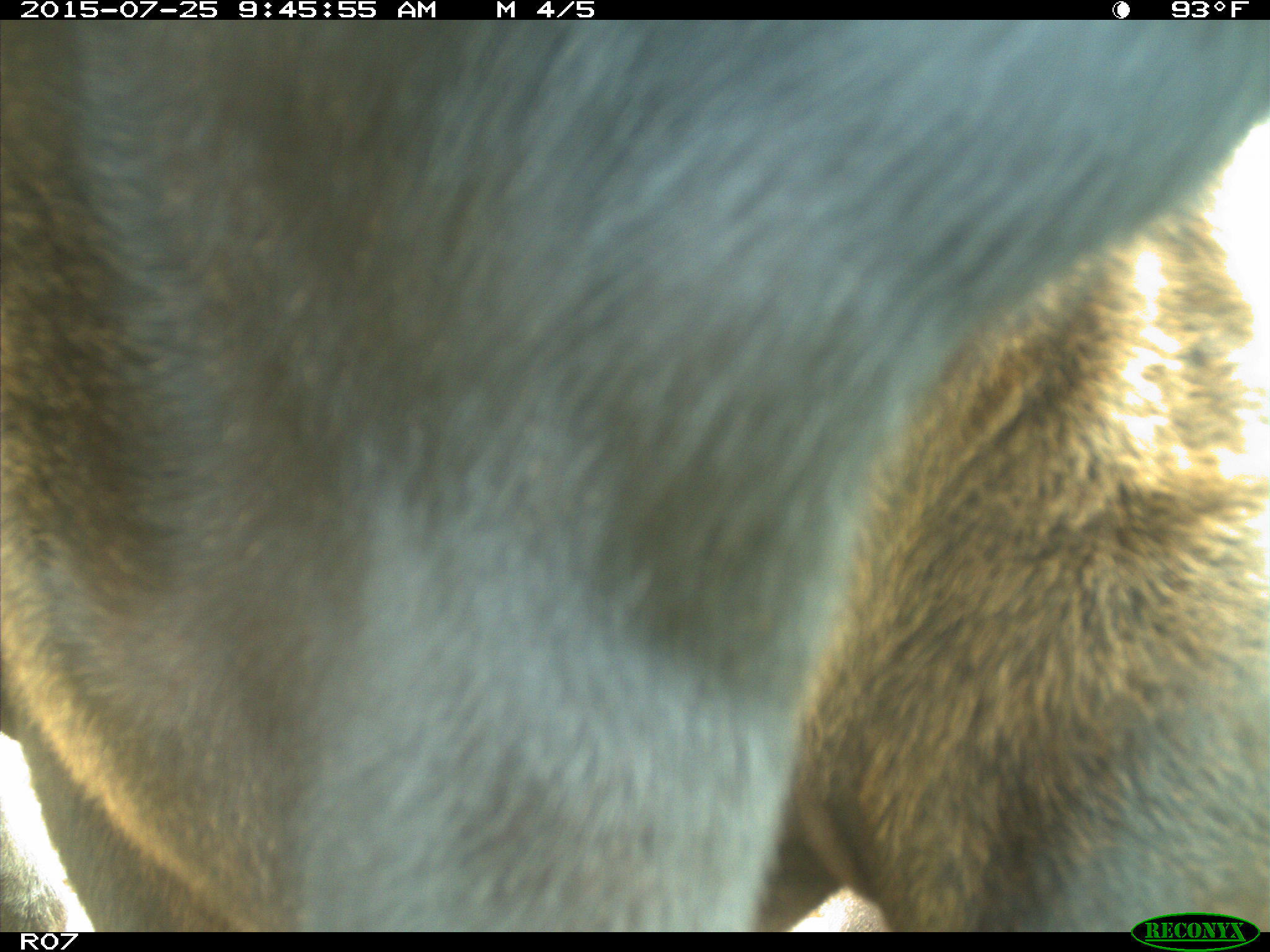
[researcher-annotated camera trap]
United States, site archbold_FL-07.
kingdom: Animalia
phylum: Chordata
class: Mammalia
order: Artiodactyla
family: Bovidae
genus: Bos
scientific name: Bos taurus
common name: domestic cow